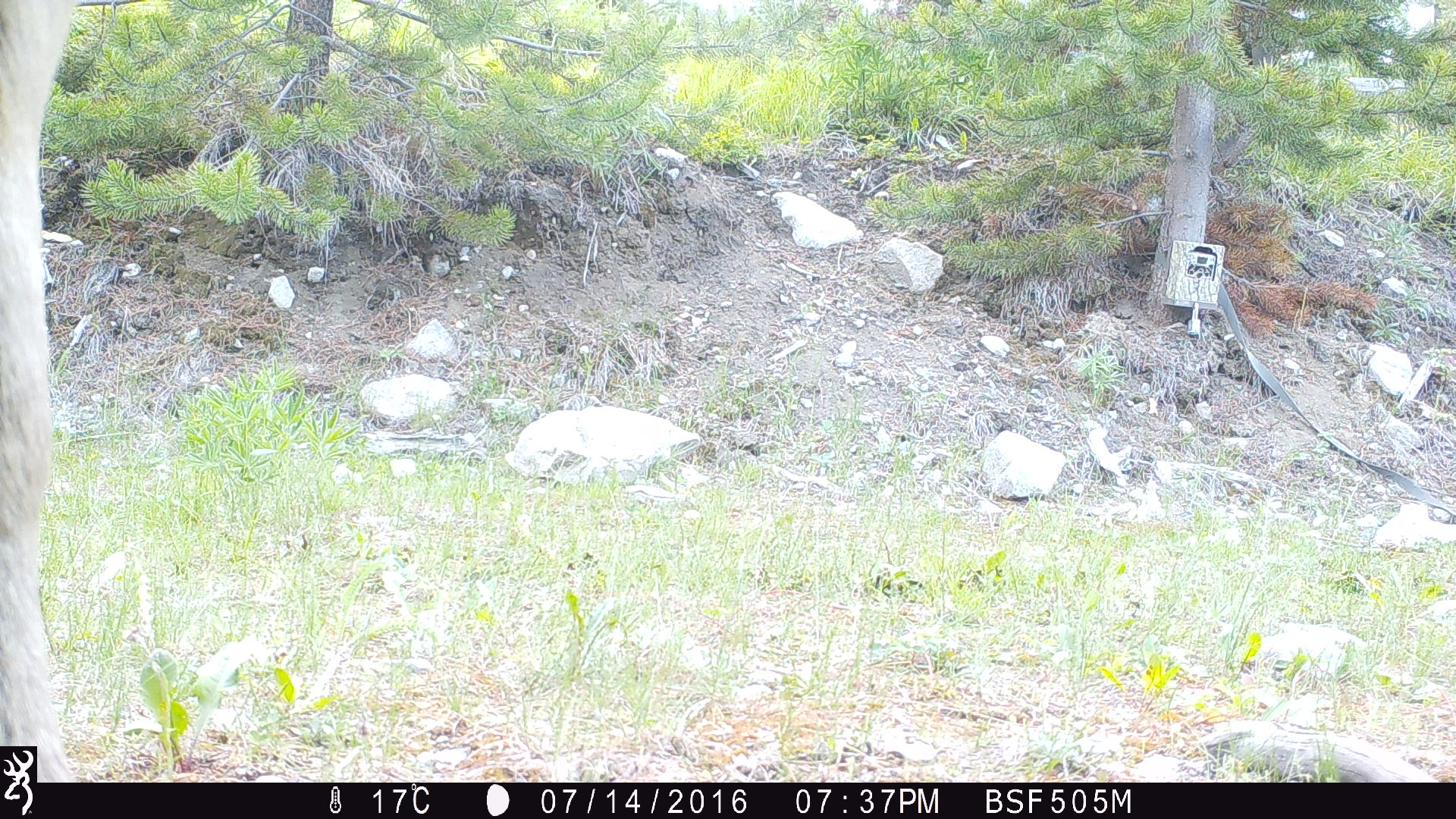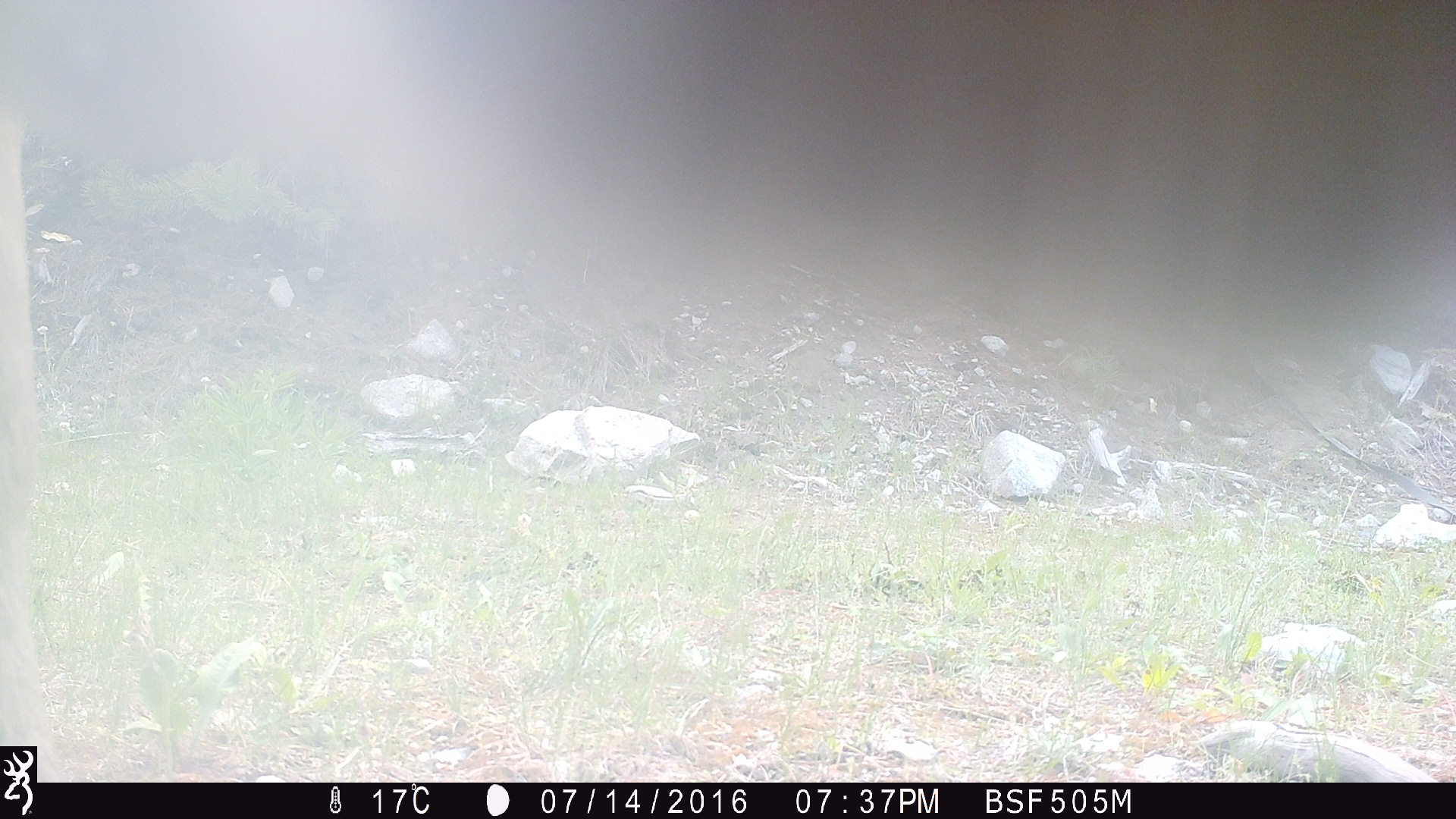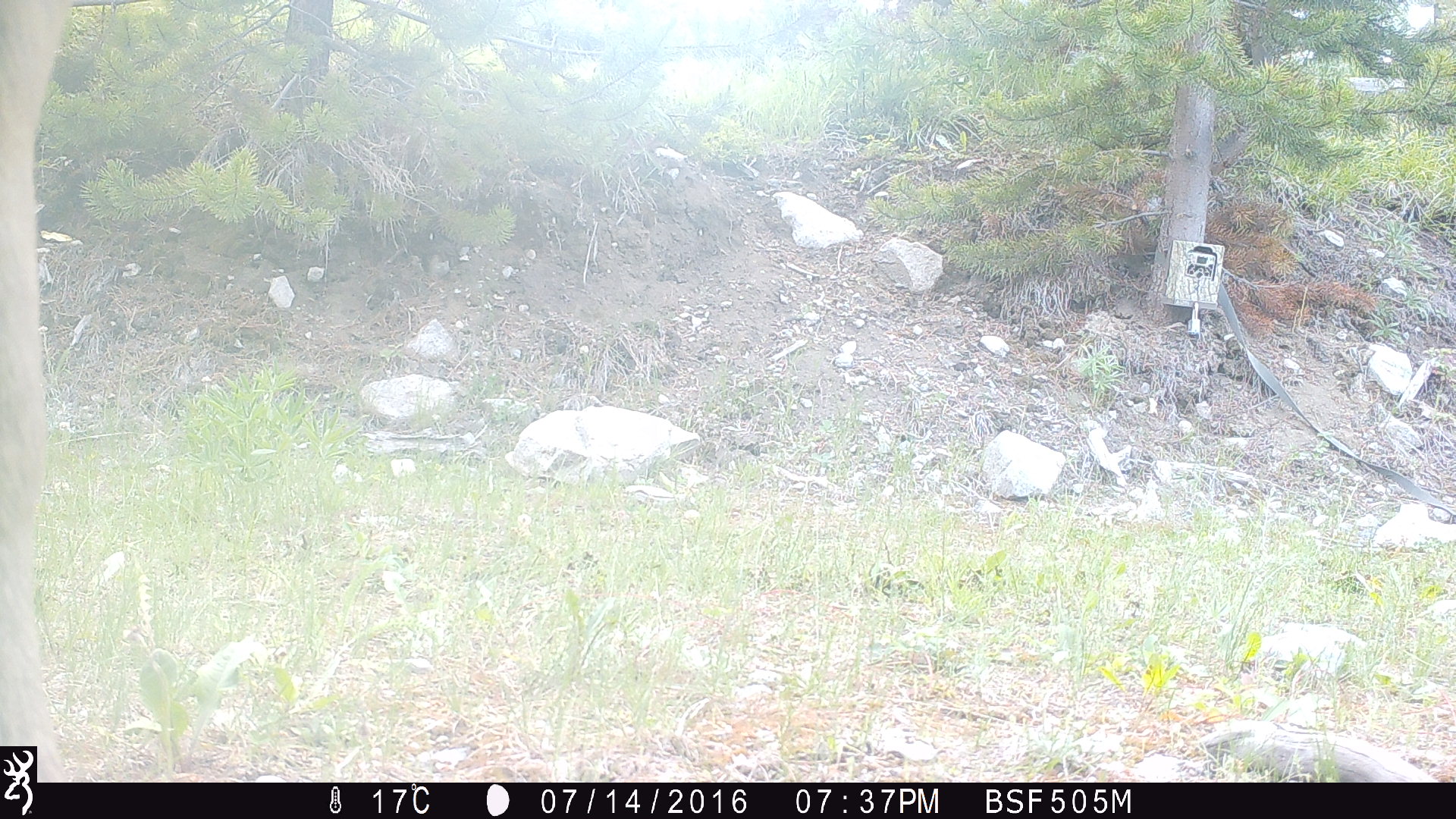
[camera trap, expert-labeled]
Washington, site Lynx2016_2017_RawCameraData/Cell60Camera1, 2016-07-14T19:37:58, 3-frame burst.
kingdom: Animalia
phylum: Chordata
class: Mammalia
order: Artiodactyla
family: Bovidae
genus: Bos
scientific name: Bos taurus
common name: domestic cattle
Domestic cattle (Bos taurus). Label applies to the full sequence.